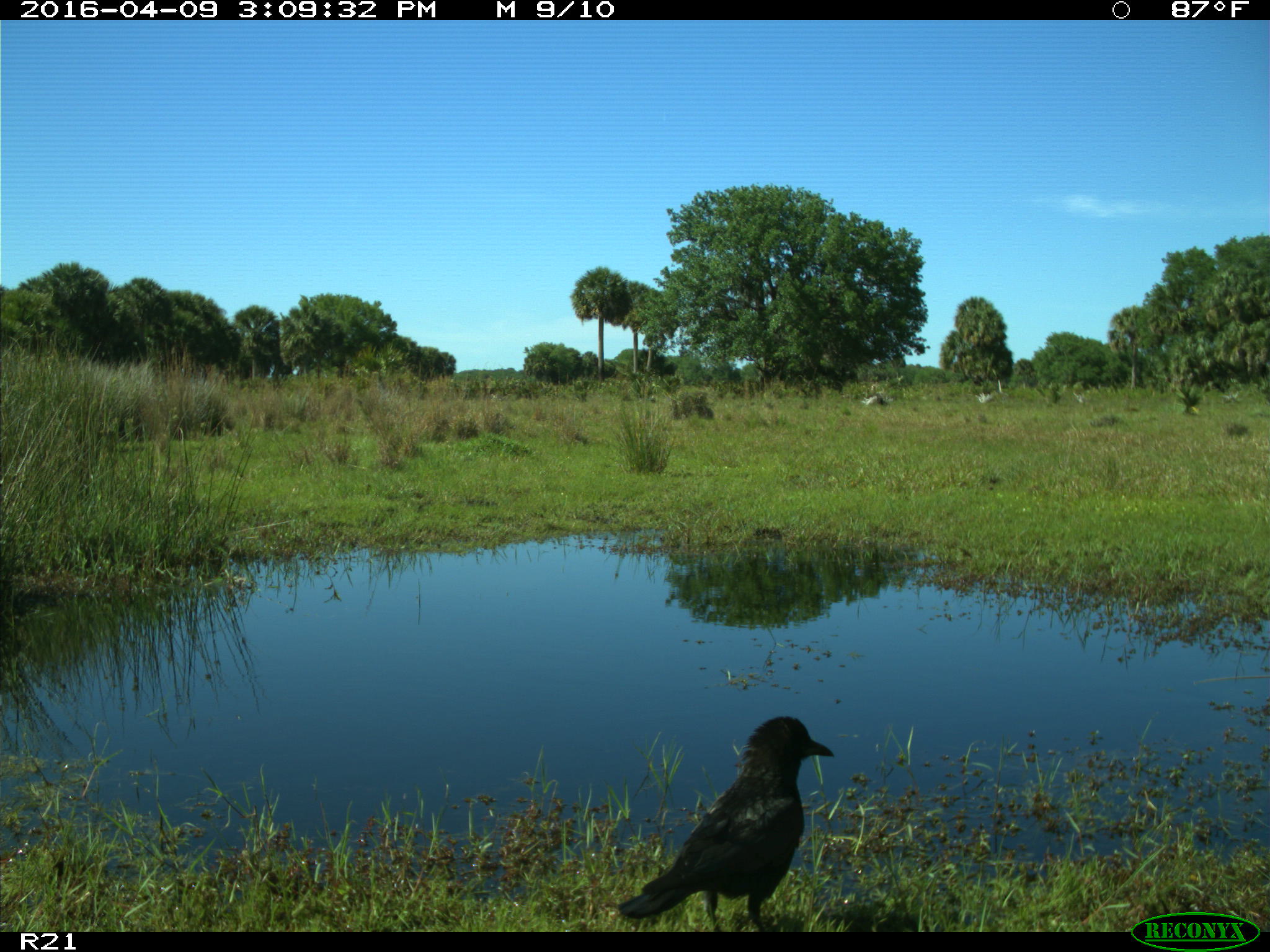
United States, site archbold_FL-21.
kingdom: Animalia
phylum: Chordata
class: Aves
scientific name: Aves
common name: birds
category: unidentified bird